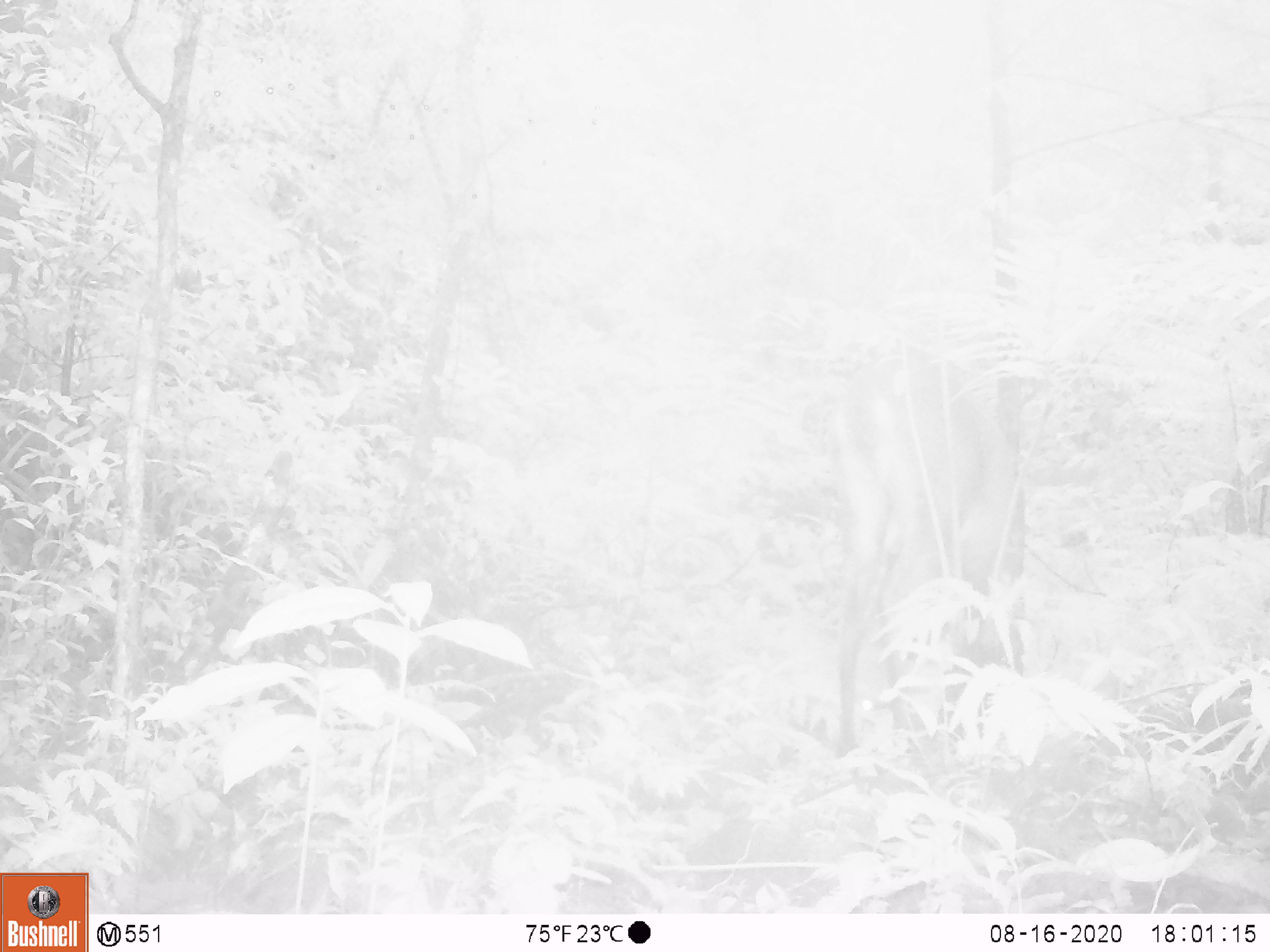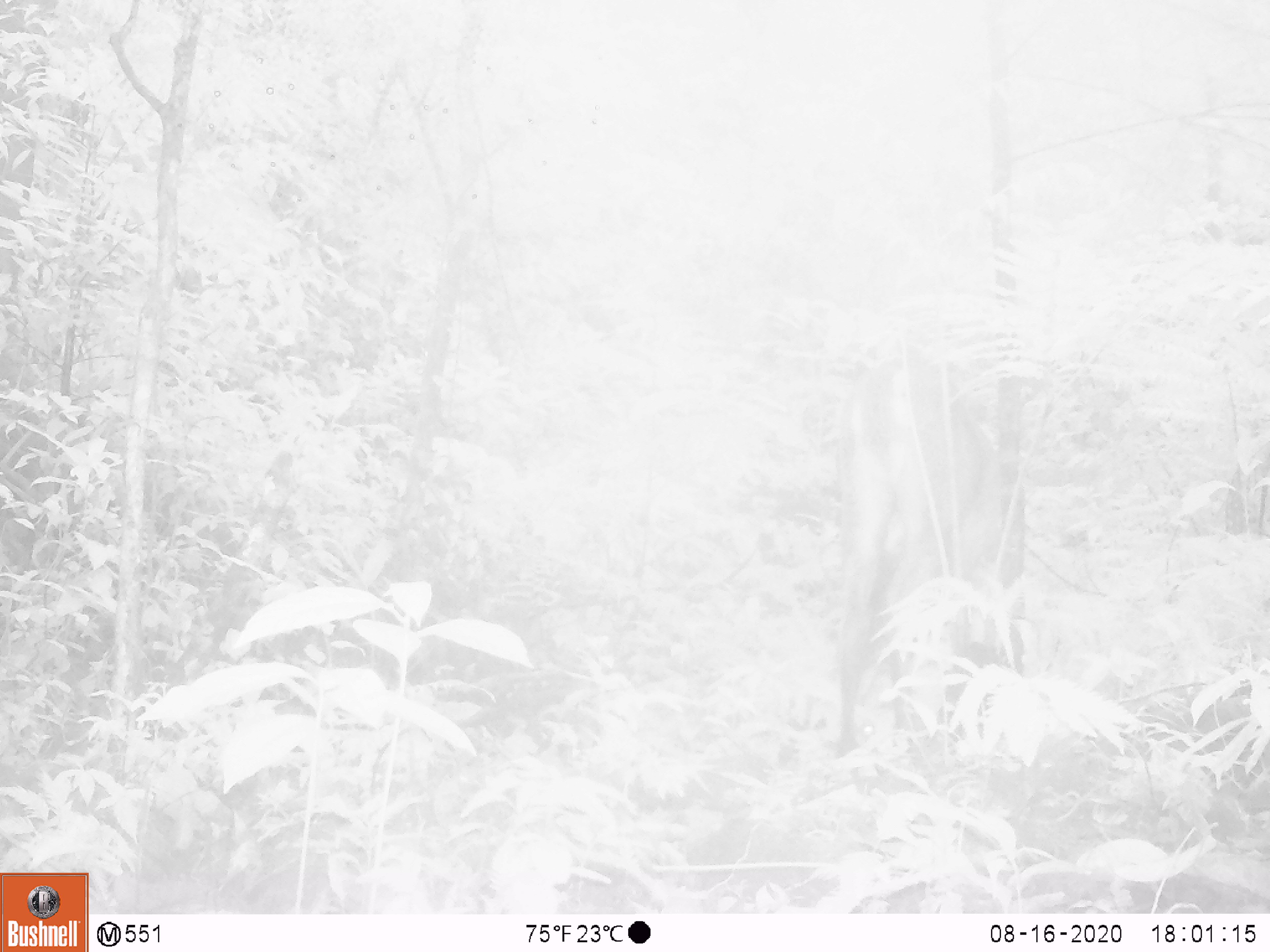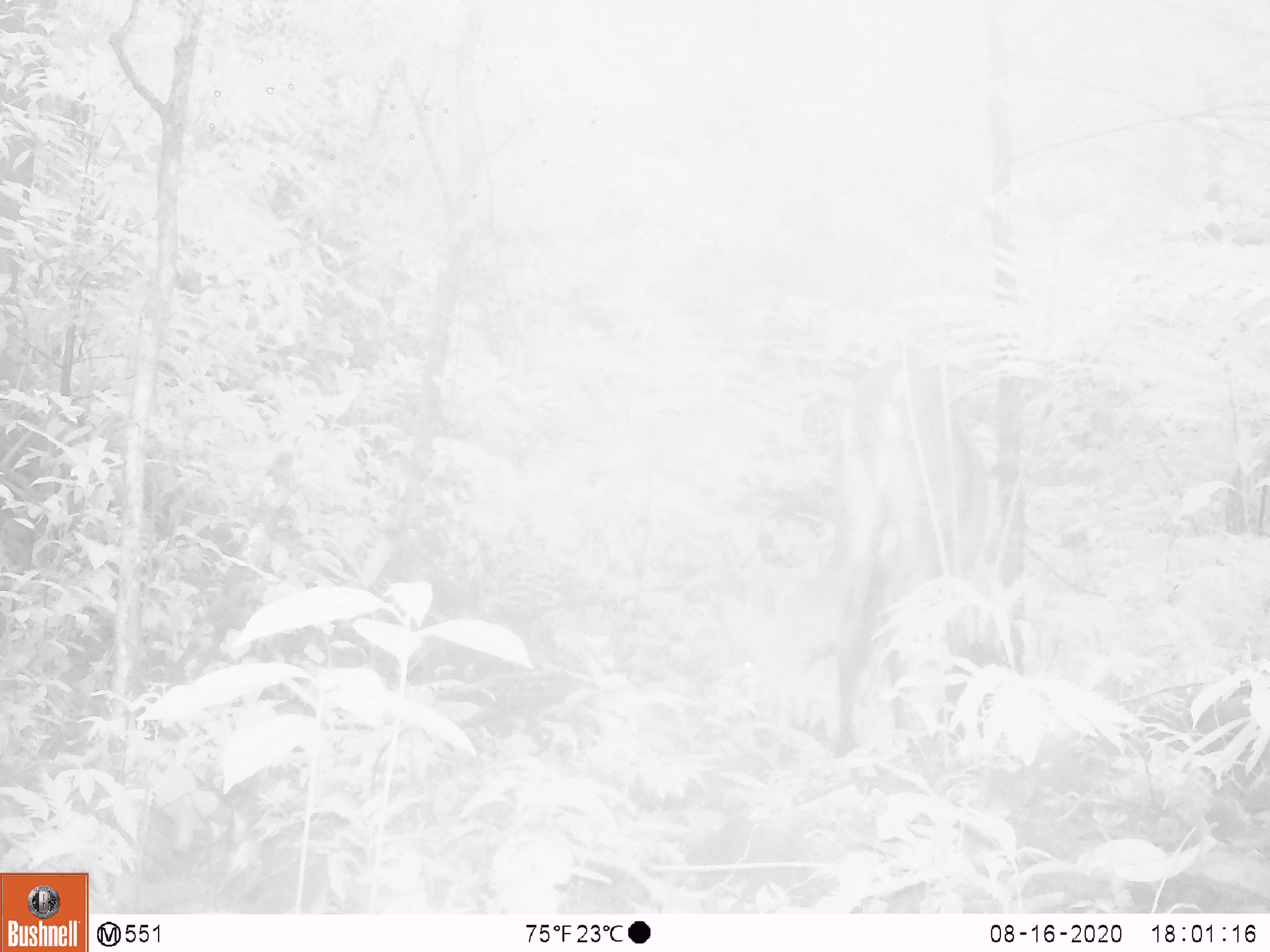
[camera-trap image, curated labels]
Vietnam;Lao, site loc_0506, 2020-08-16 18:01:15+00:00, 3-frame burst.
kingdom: Animalia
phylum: Chordata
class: Mammalia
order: Artiodactyla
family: Cervidae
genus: Muntiacus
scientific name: Muntiacus vuquangensis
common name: large-antlered muntjac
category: large antlered muntjac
Large antlered muntjac (large-antlered muntjac) (Muntiacus vuquangensis). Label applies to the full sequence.